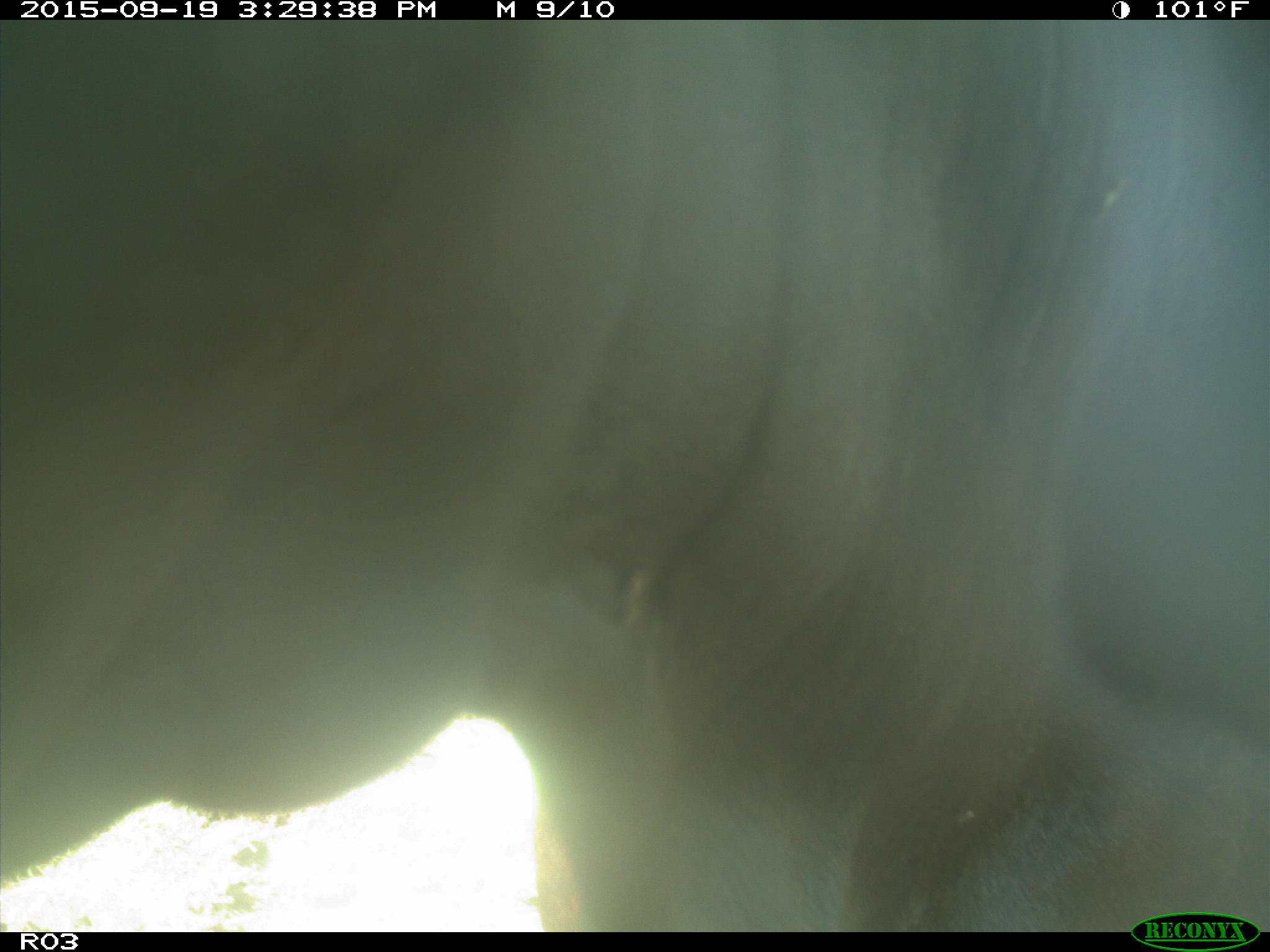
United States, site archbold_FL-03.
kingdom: Animalia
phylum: Chordata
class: Mammalia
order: Artiodactyla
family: Bovidae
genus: Bos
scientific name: Bos taurus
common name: domestic cow